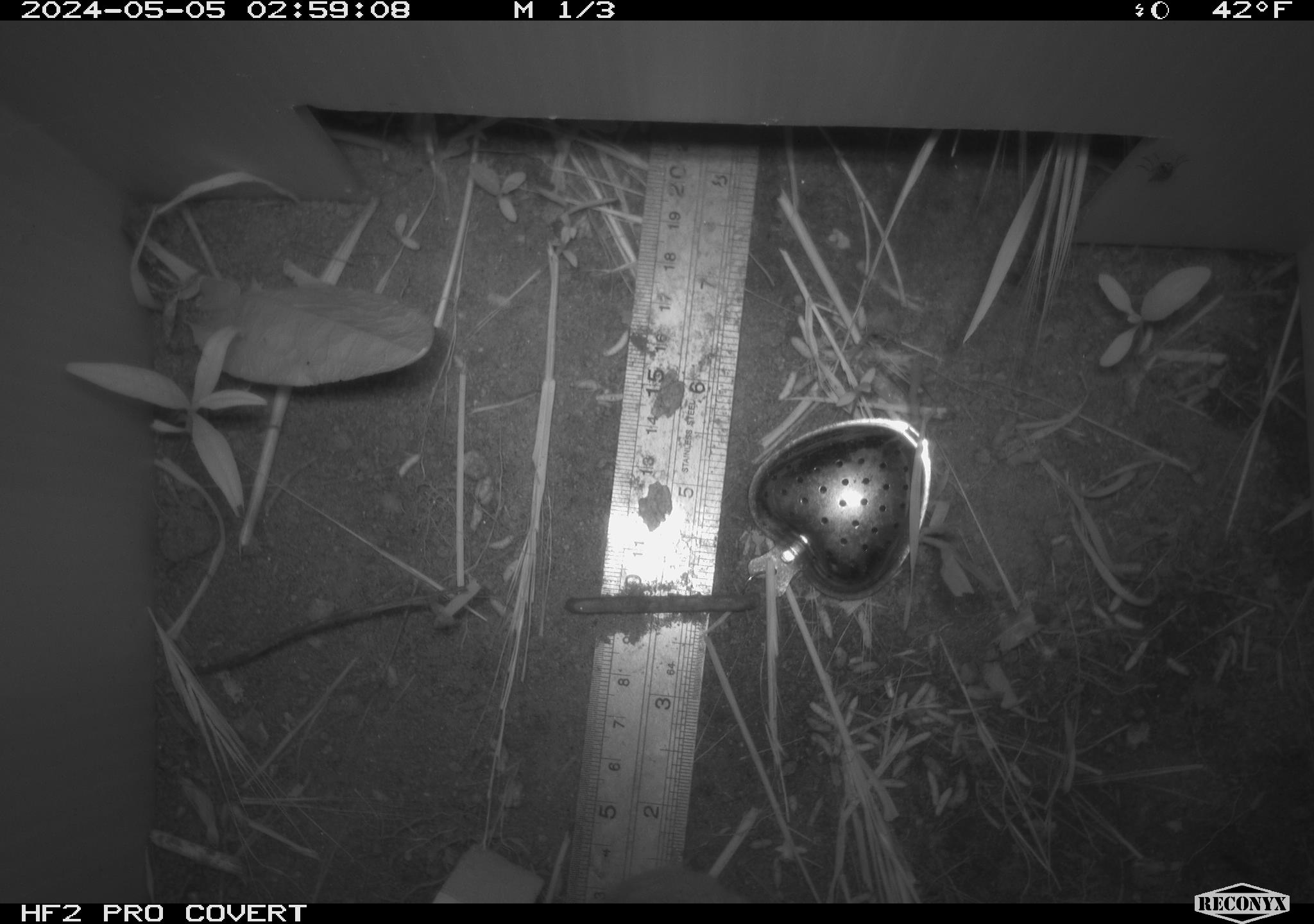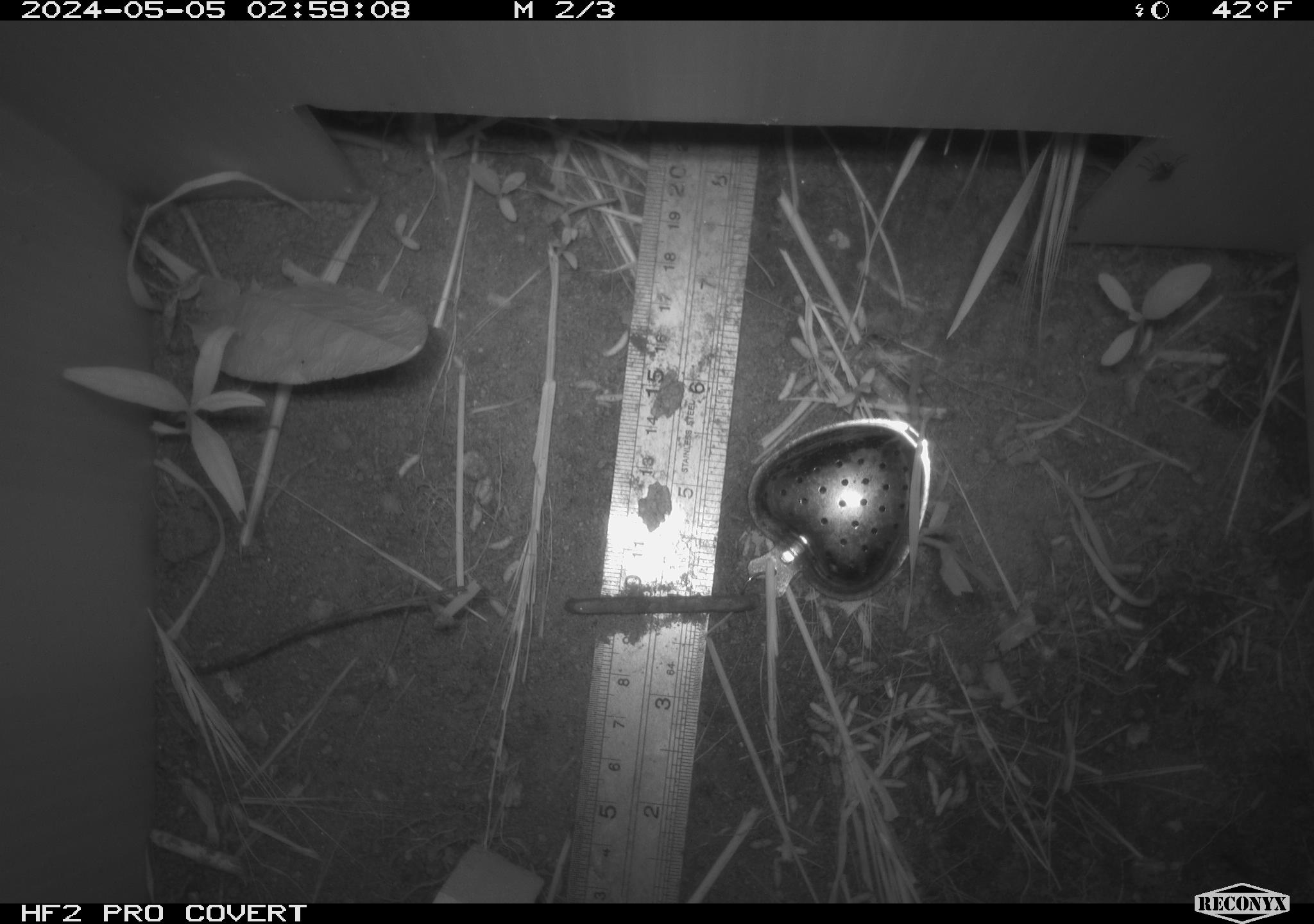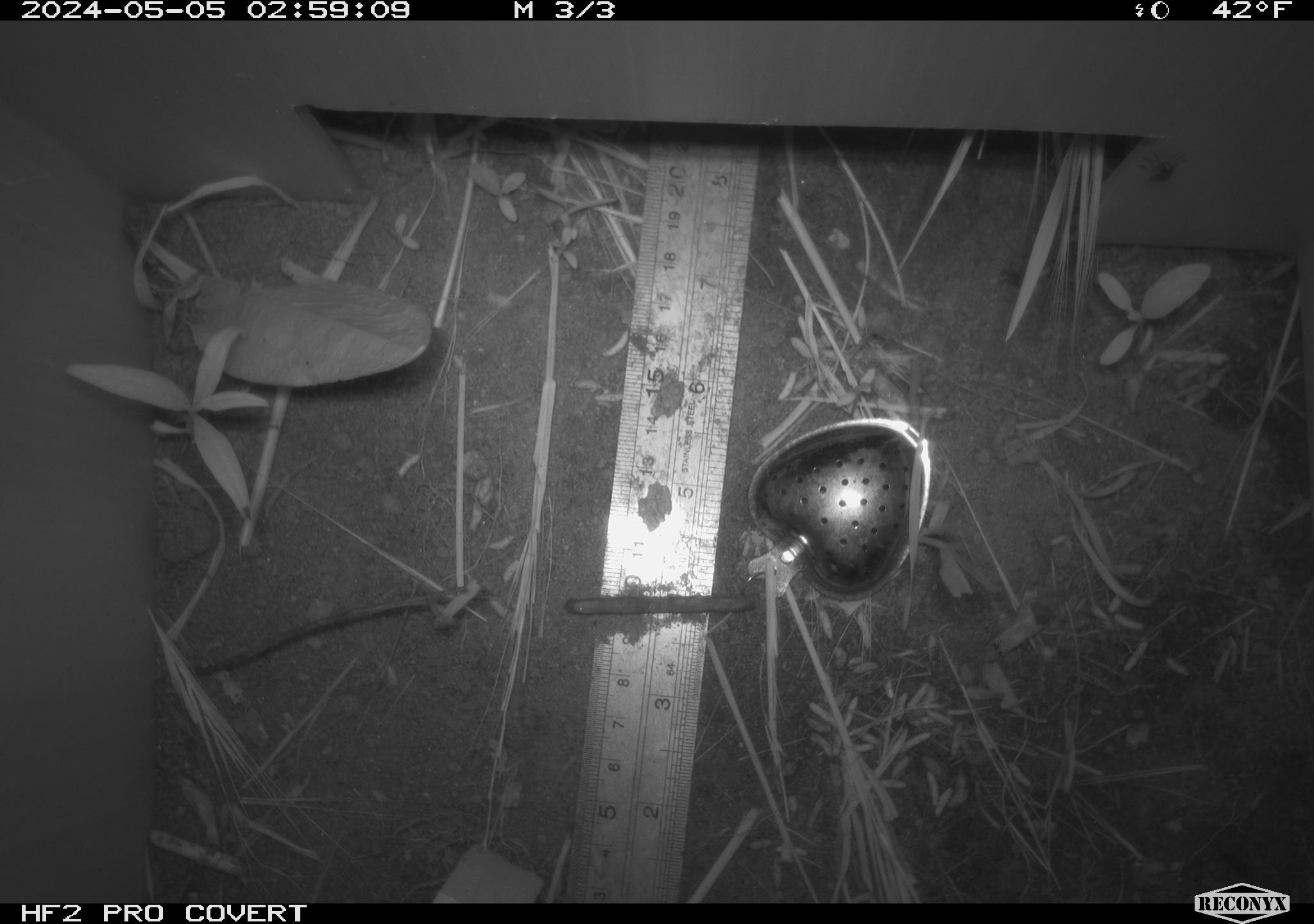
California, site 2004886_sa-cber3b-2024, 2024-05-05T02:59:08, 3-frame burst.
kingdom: Animalia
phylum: Chordata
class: Mammalia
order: Rodentia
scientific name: Rodentia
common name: mouse species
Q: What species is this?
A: Mouse species (Rodentia).